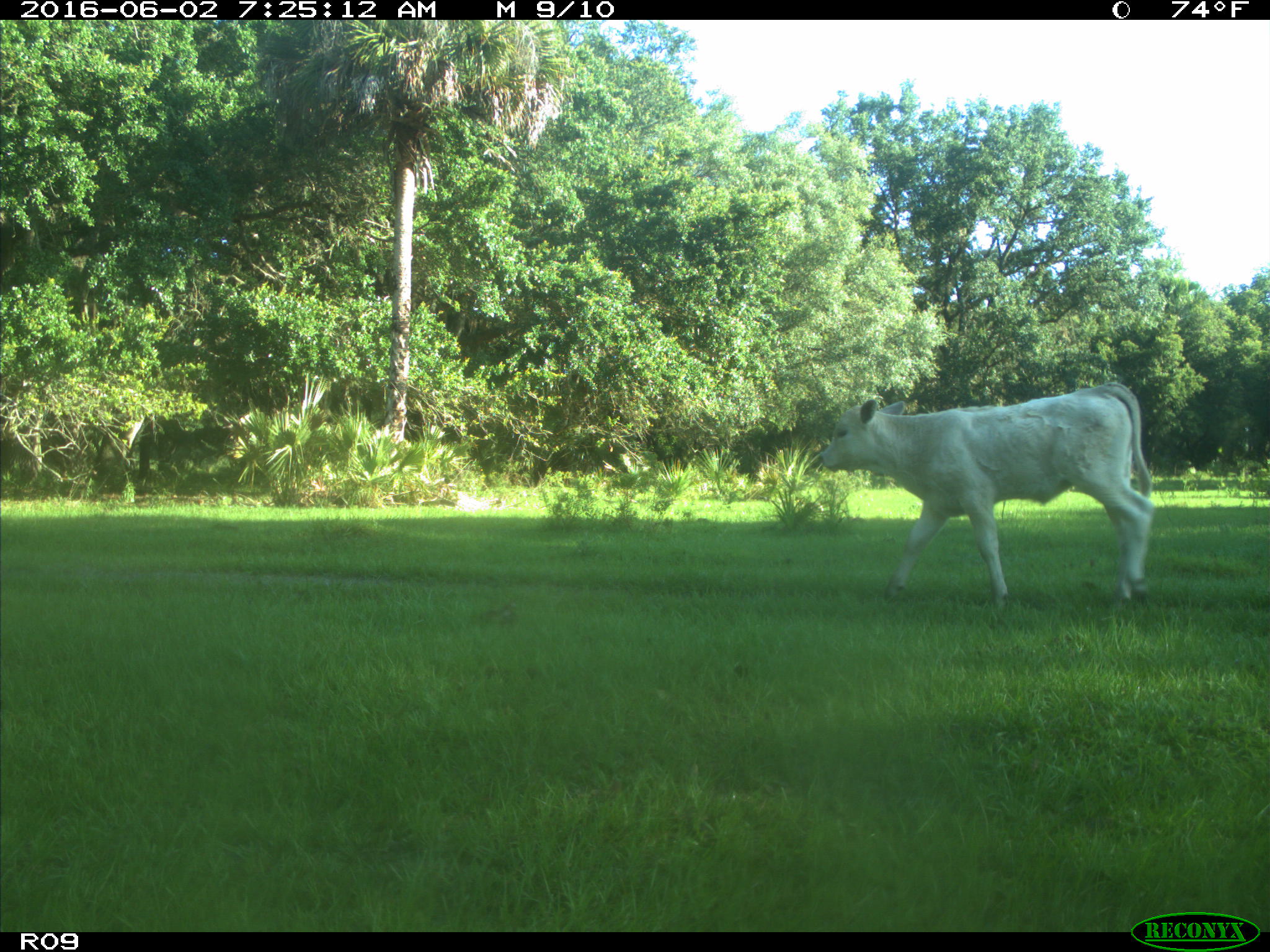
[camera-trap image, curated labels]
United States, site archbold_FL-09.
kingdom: Animalia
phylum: Chordata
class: Mammalia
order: Artiodactyla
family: Bovidae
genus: Bos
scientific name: Bos taurus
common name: domestic cow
Bos taurus (domestic cow).